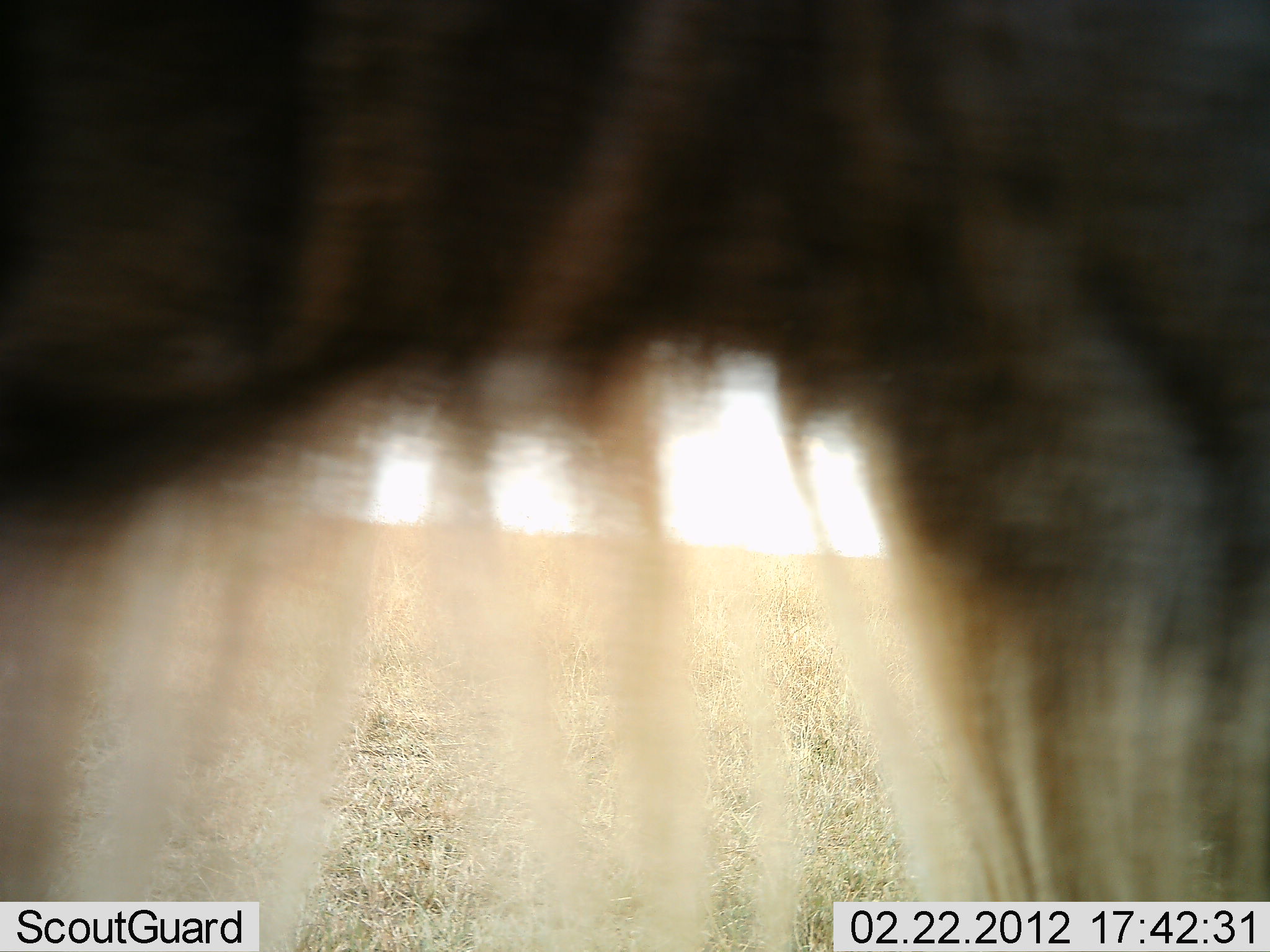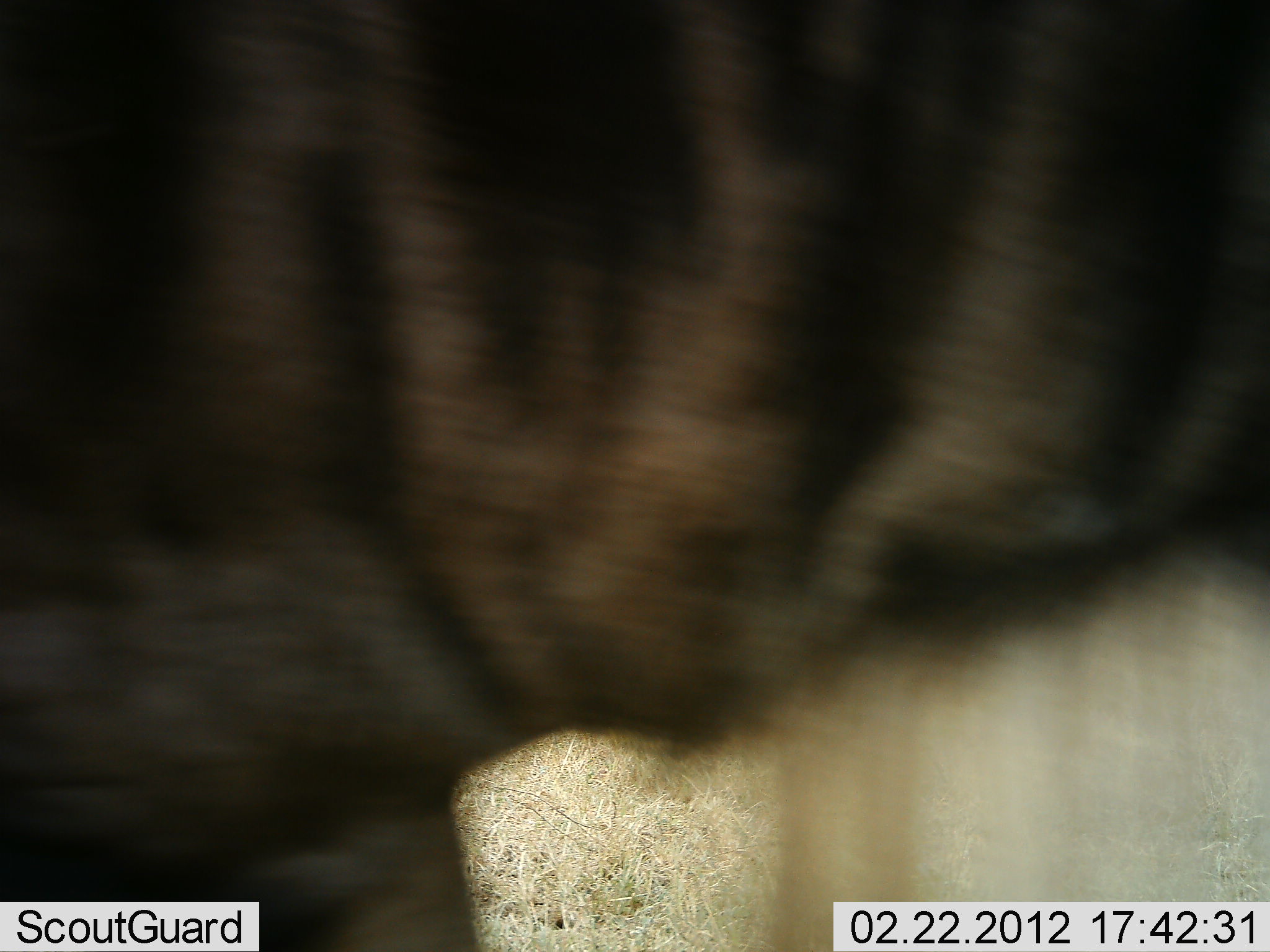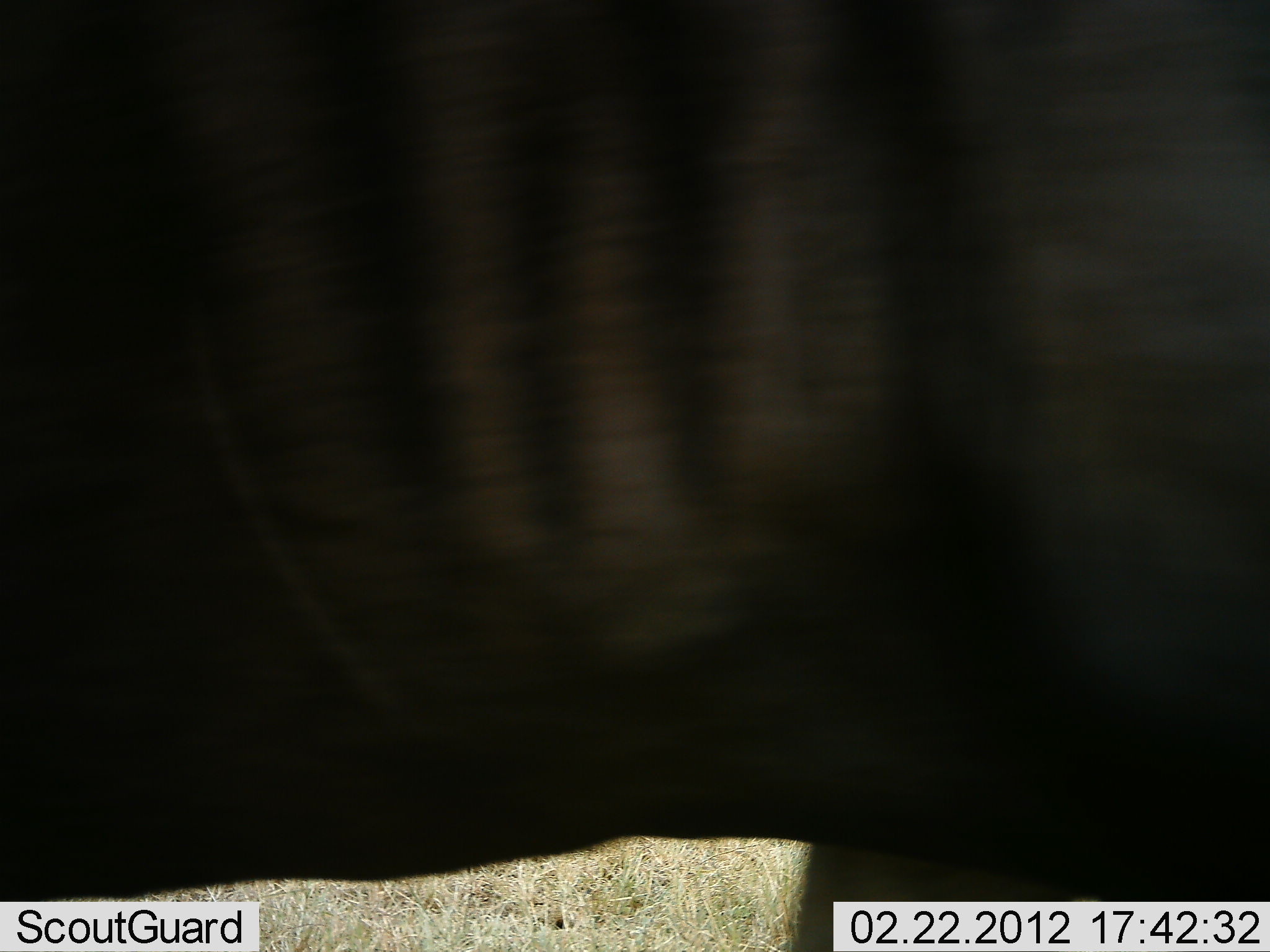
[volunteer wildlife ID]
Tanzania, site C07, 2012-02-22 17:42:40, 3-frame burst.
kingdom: Animalia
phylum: Chordata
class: Mammalia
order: Artiodactyla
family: Bovidae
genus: Connochaetes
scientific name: Connochaetes taurinus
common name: blue wildebeest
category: wildebeest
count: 1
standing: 53%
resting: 0%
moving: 47%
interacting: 0%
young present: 0%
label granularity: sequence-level